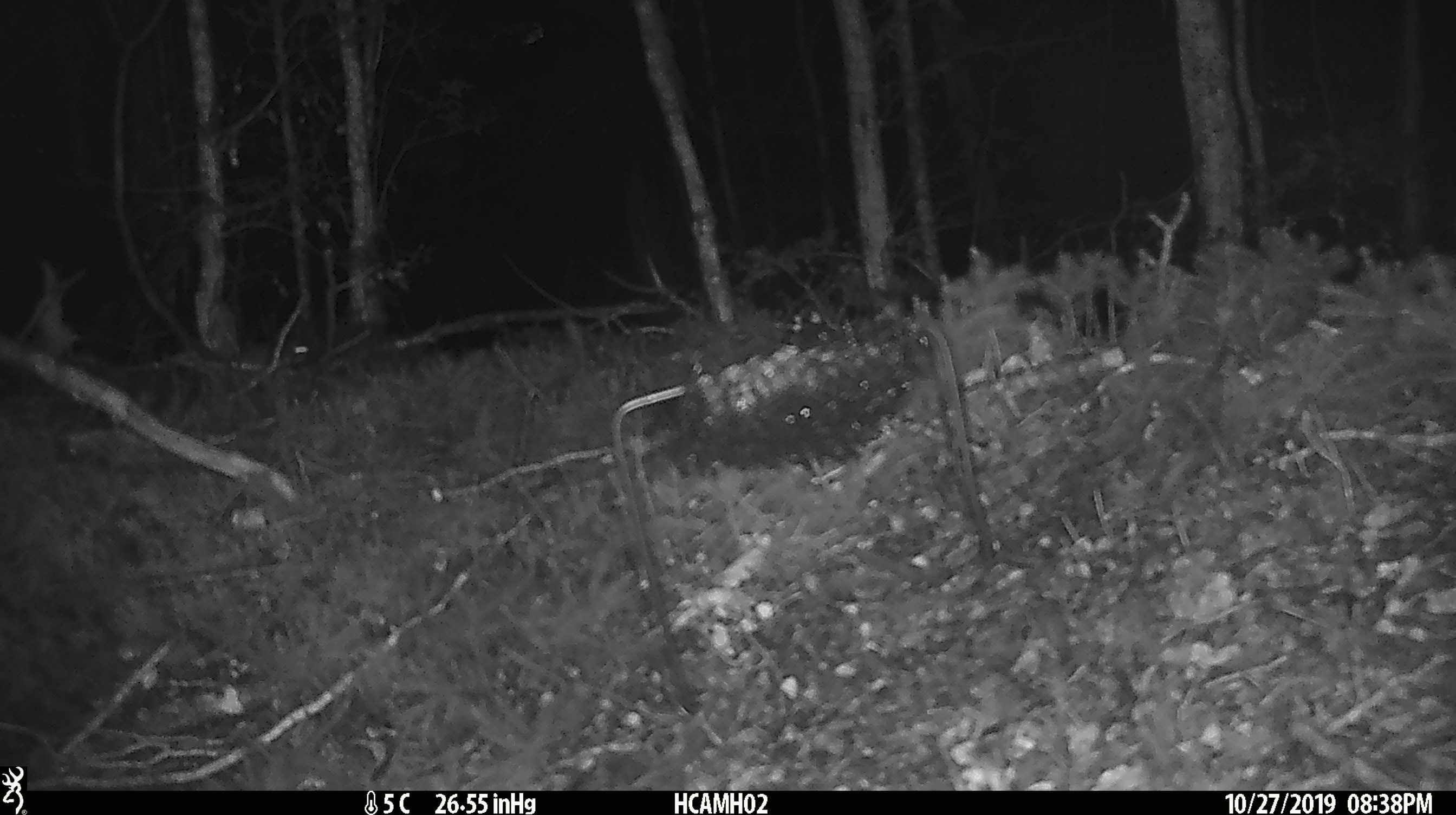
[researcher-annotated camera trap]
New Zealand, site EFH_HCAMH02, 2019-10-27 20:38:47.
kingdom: Animalia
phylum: Chordata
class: Mammalia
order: Rodentia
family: Muridae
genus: Mus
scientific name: Mus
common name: mouse